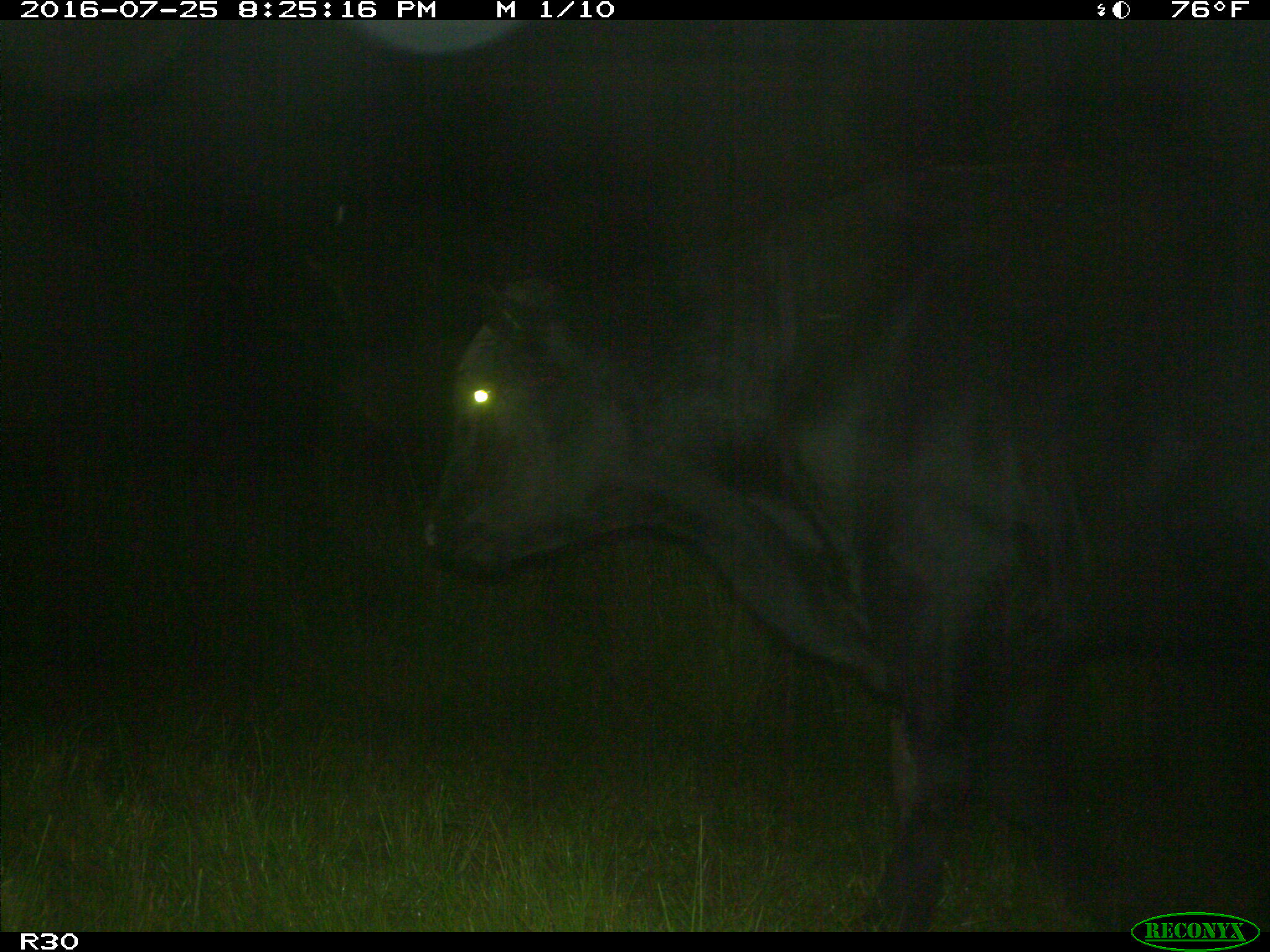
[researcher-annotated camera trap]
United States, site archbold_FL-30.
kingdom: Animalia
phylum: Chordata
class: Mammalia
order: Artiodactyla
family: Bovidae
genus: Bos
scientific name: Bos taurus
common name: domestic cow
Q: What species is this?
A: Bos taurus (domestic cow).